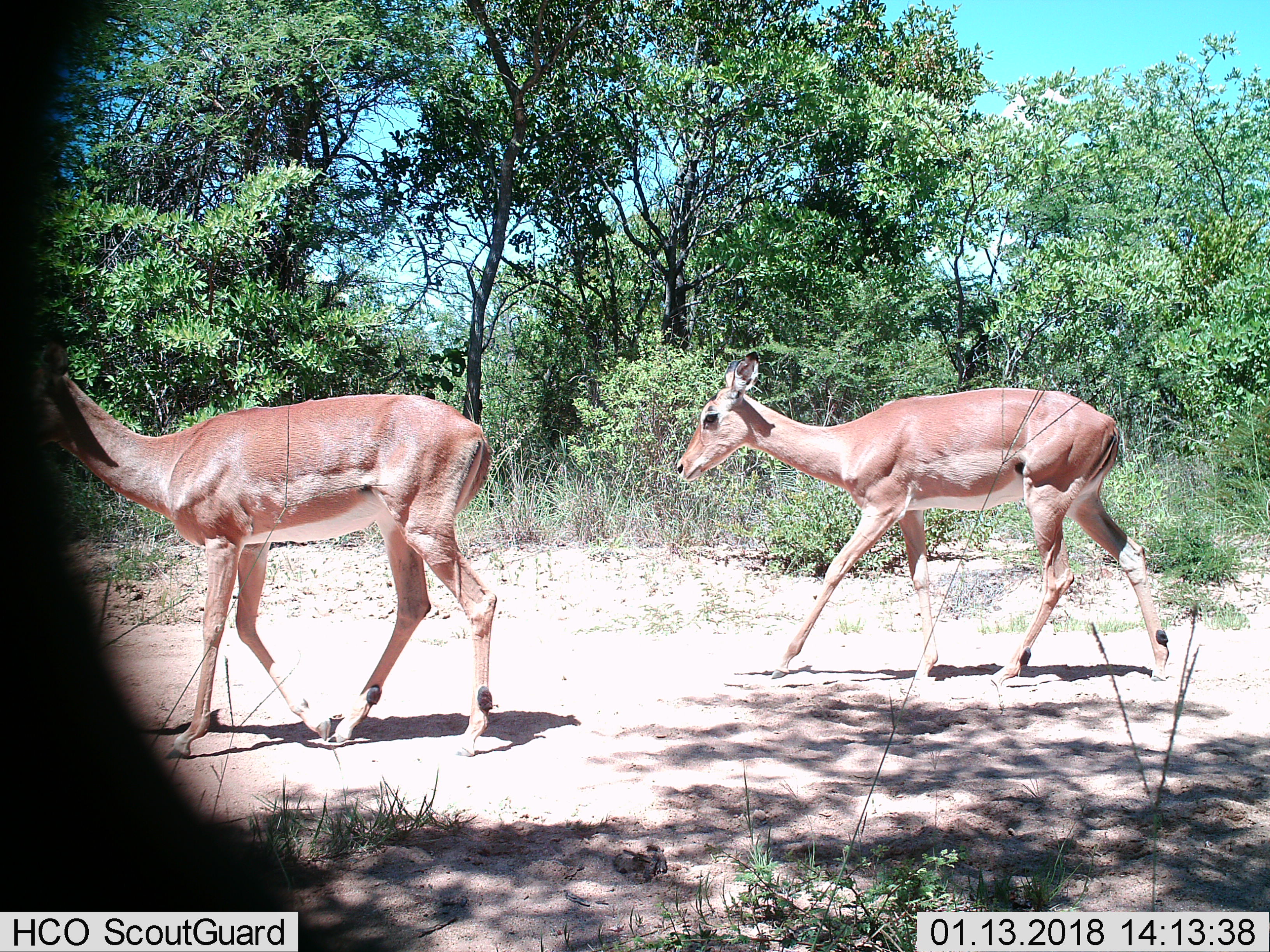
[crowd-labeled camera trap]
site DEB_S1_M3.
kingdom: Animalia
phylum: Chordata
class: Mammalia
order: Artiodactyla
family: Bovidae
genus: Aepyceros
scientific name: Aepyceros melampus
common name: impala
Impala (Aepyceros melampus), count 2. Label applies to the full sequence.